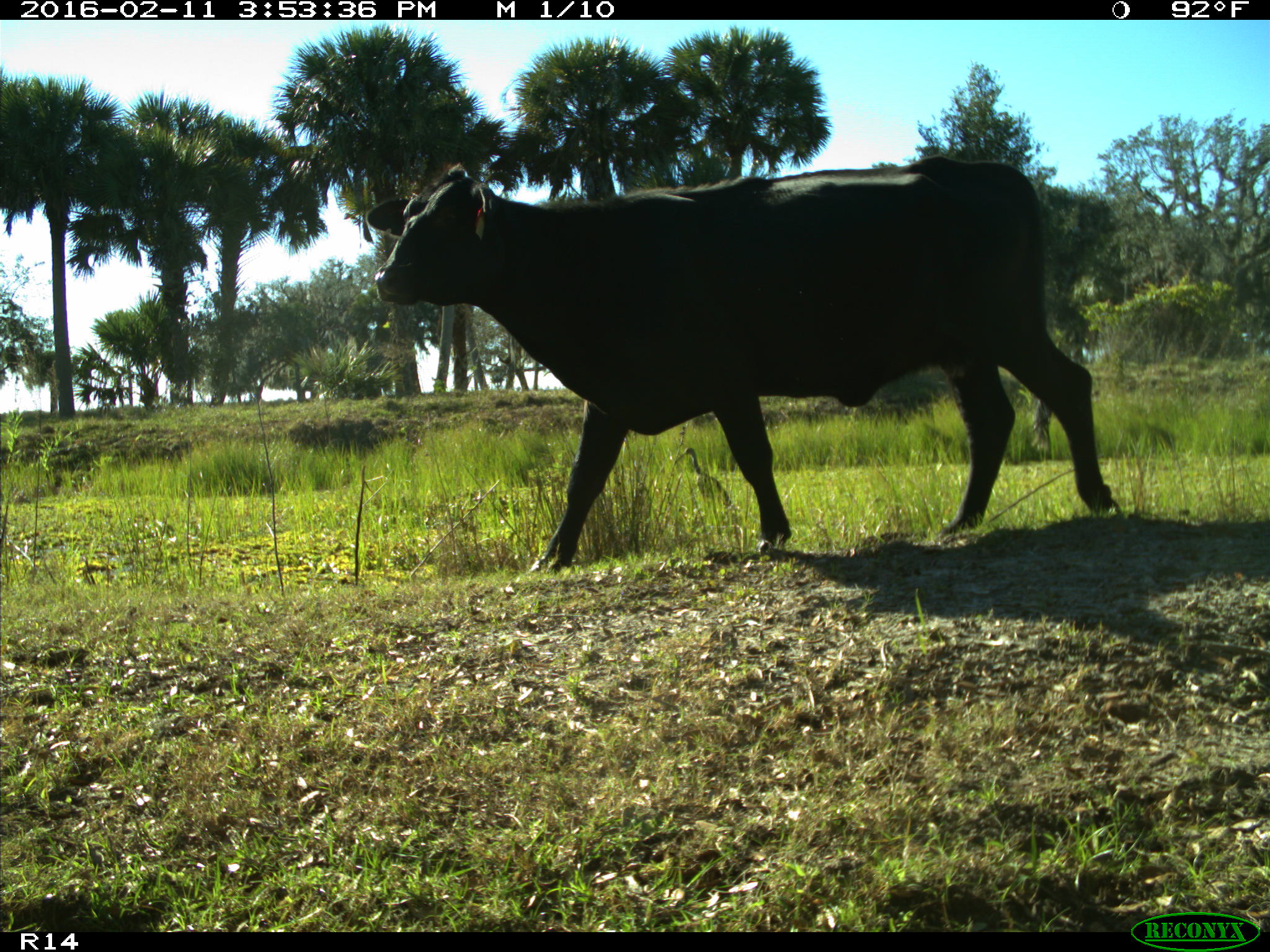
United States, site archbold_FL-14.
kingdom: Animalia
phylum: Chordata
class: Mammalia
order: Artiodactyla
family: Bovidae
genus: Bos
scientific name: Bos taurus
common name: domestic cow